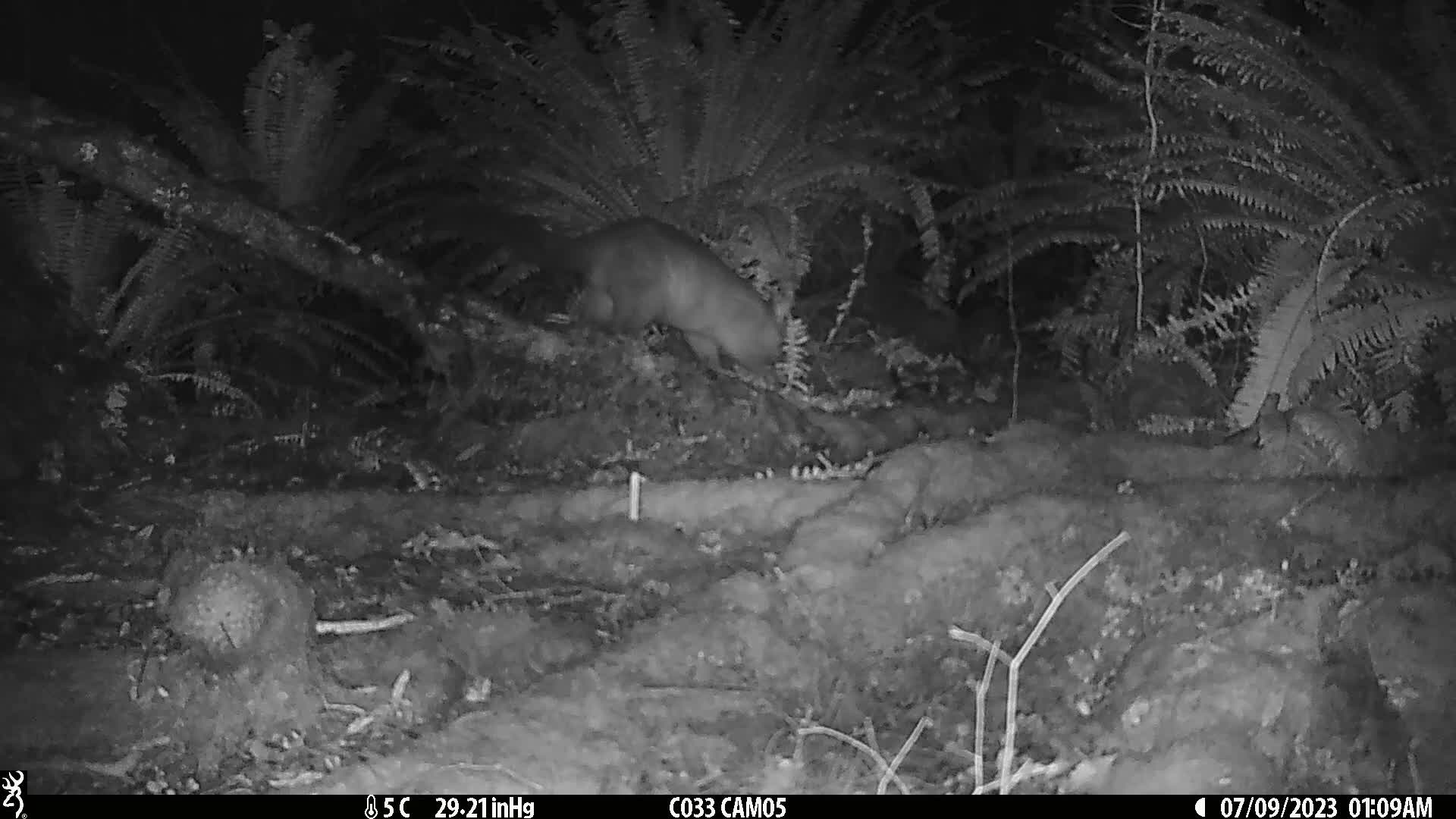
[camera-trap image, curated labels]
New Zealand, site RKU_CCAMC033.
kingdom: Animalia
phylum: Chordata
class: Mammalia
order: Diprotodontia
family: Phalangeridae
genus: Trichosurus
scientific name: Trichosurus vulpecula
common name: common brushtail possum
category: possum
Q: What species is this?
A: Possum (common brushtail possum) (Trichosurus vulpecula).